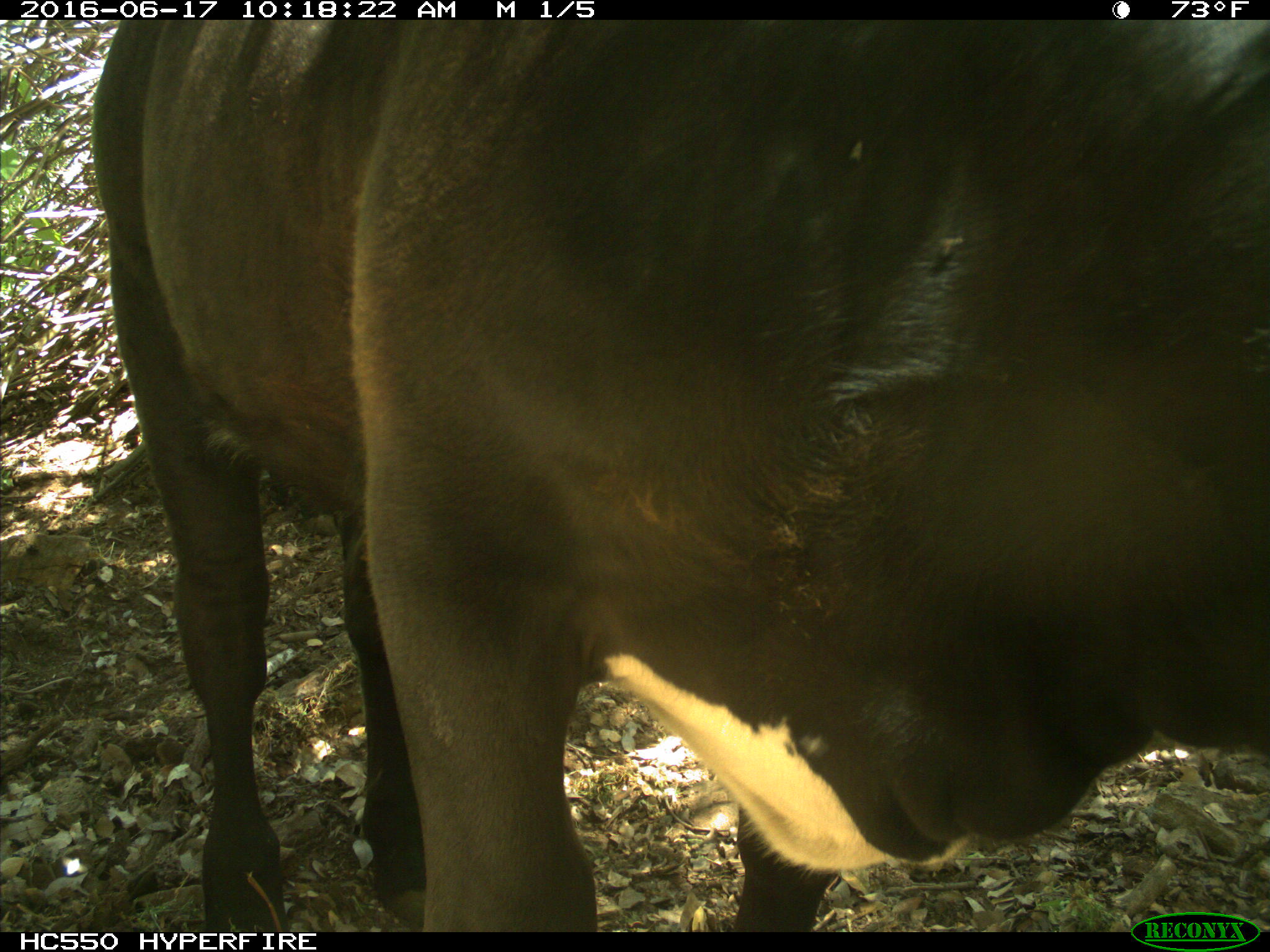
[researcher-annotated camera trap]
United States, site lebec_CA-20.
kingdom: Animalia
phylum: Chordata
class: Mammalia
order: Artiodactyla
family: Bovidae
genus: Bos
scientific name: Bos taurus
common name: domestic cow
Bos taurus (domestic cow).